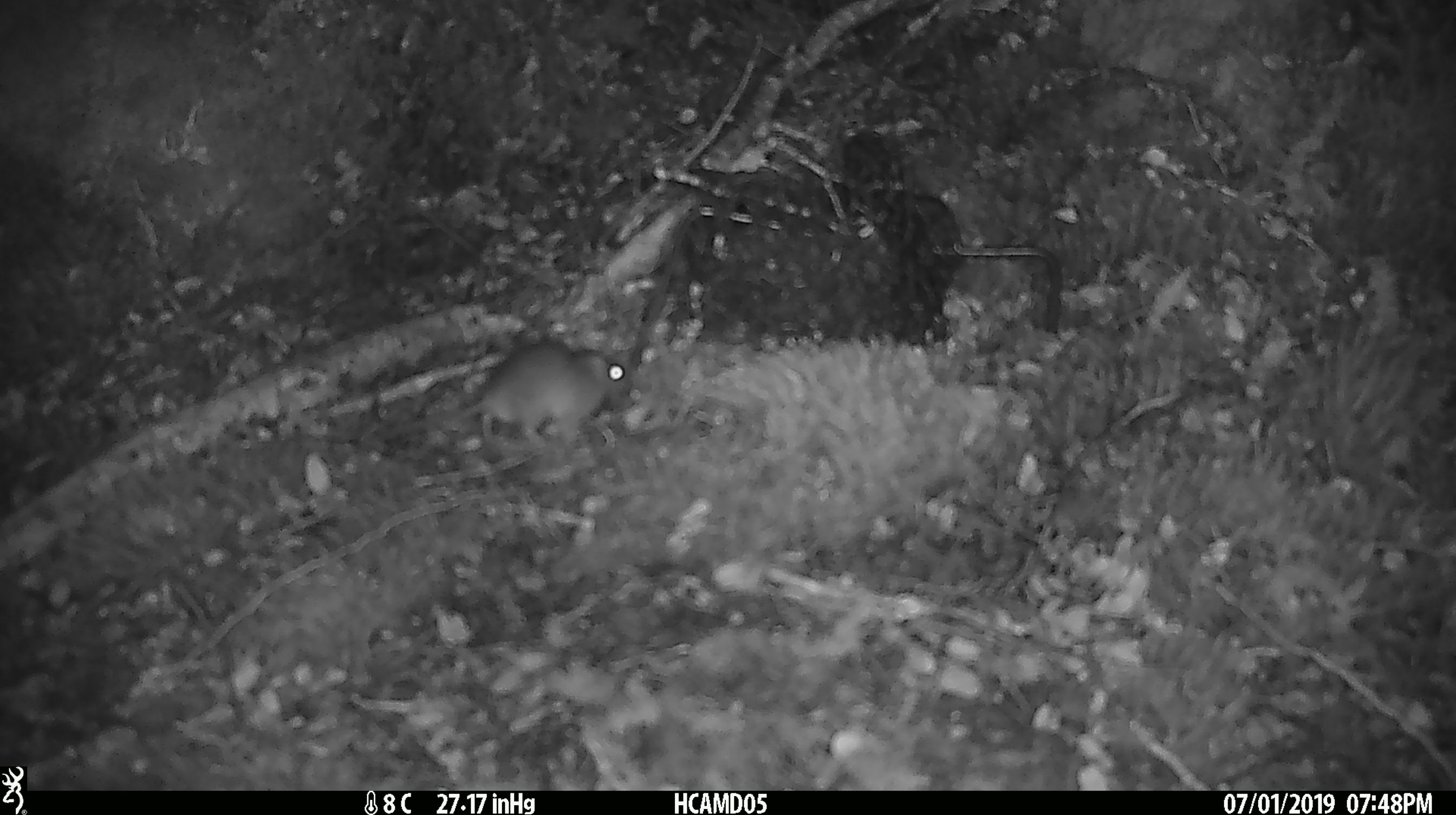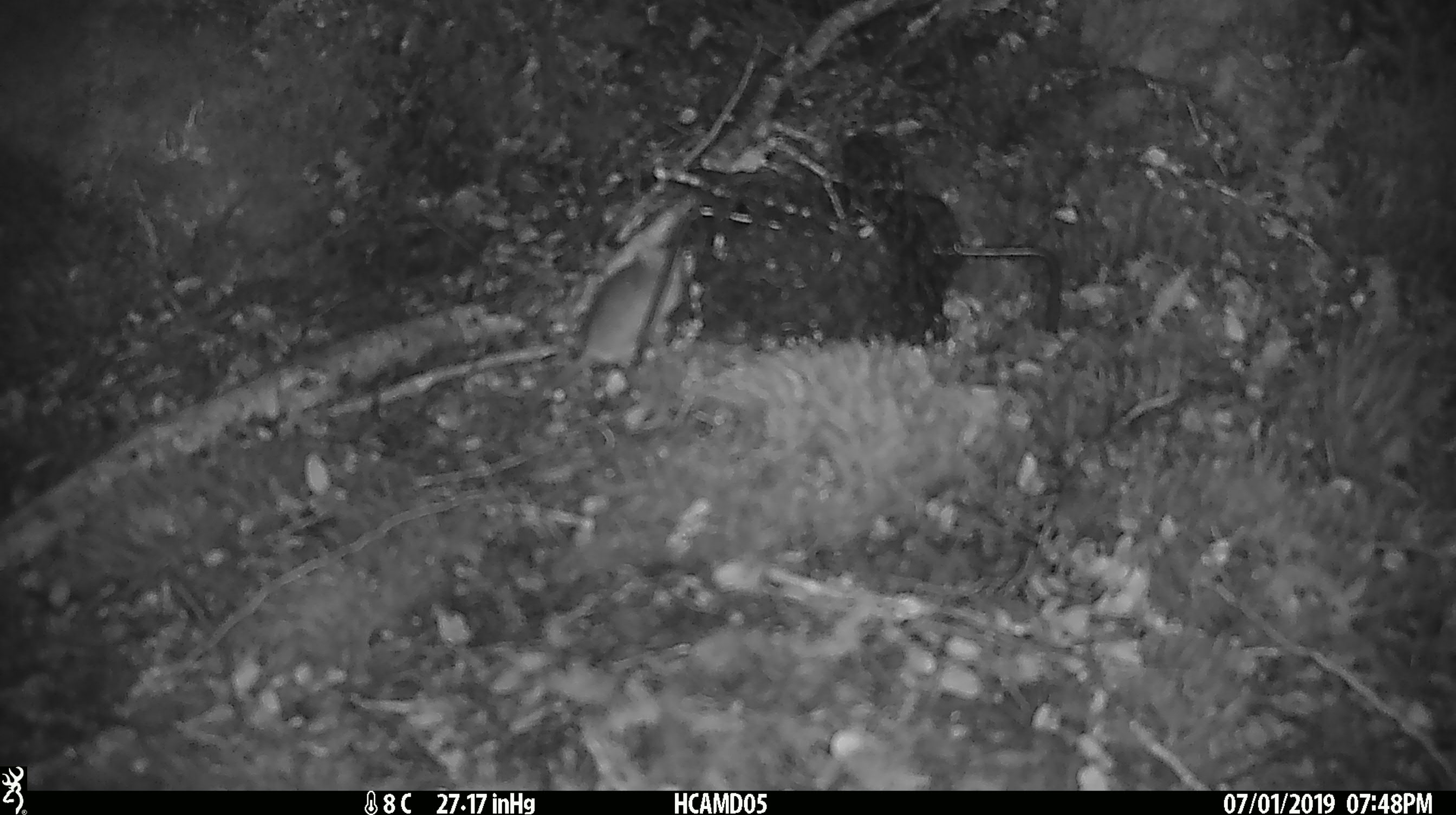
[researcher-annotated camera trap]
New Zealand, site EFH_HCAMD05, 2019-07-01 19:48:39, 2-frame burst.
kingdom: Animalia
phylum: Chordata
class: Mammalia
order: Rodentia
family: Muridae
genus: Mus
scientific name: Mus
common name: mouse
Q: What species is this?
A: Mouse (Mus).